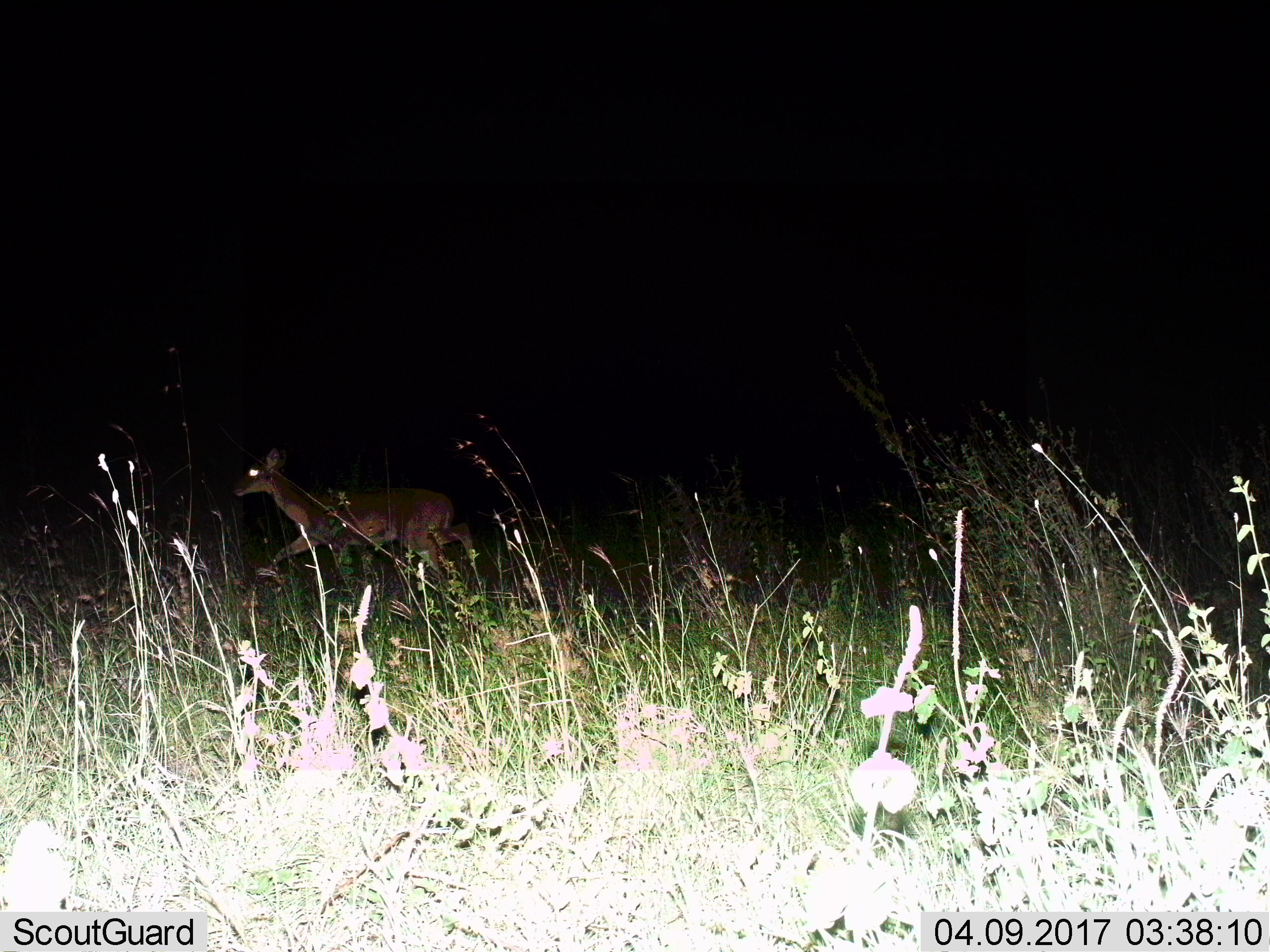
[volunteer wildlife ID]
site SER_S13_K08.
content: unidentified animal